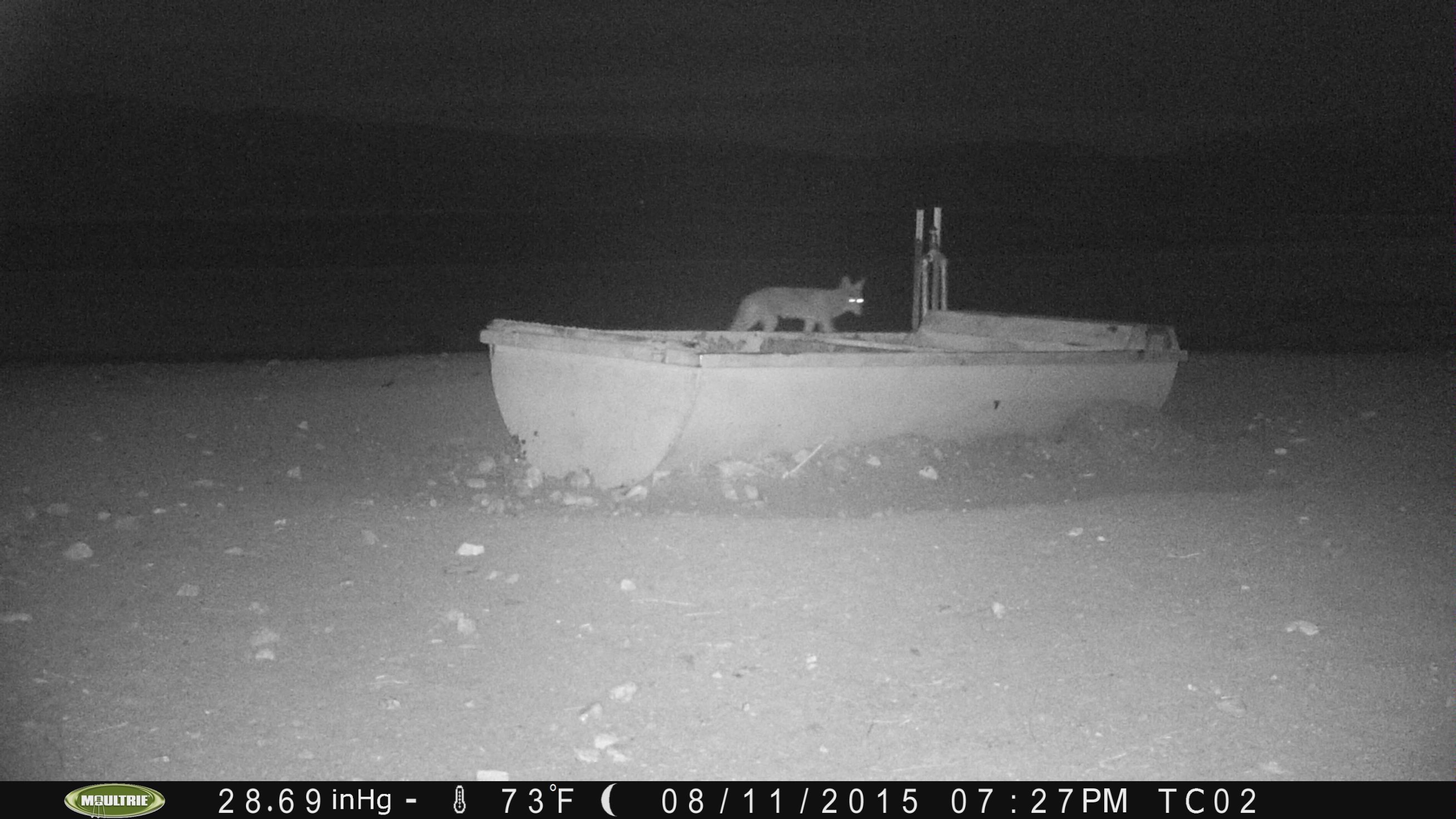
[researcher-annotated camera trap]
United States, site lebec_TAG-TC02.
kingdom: Animalia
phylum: Chordata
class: Mammalia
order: Carnivora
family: Canidae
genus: Canis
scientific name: Canis latrans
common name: coyote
Canis latrans (coyote).